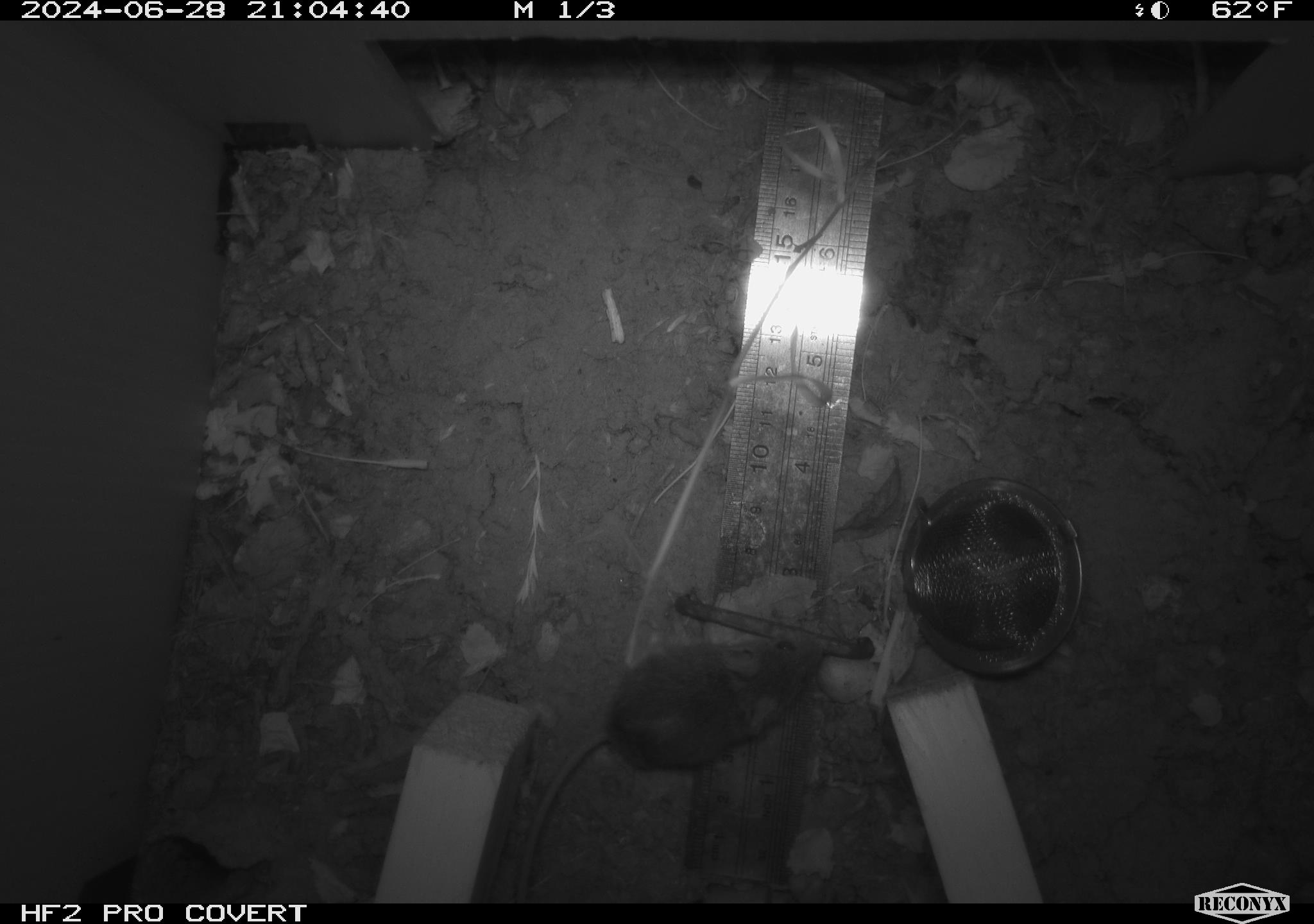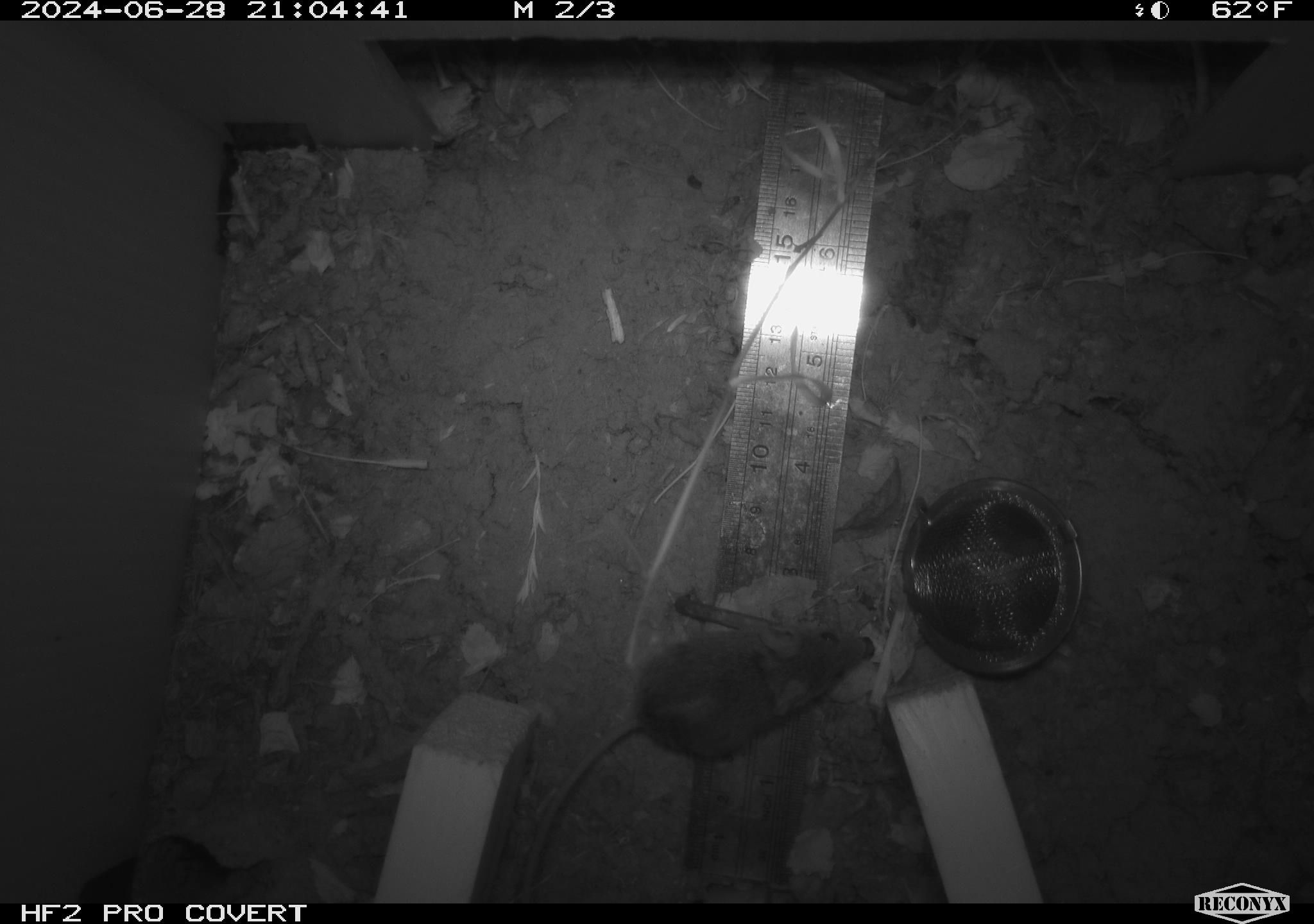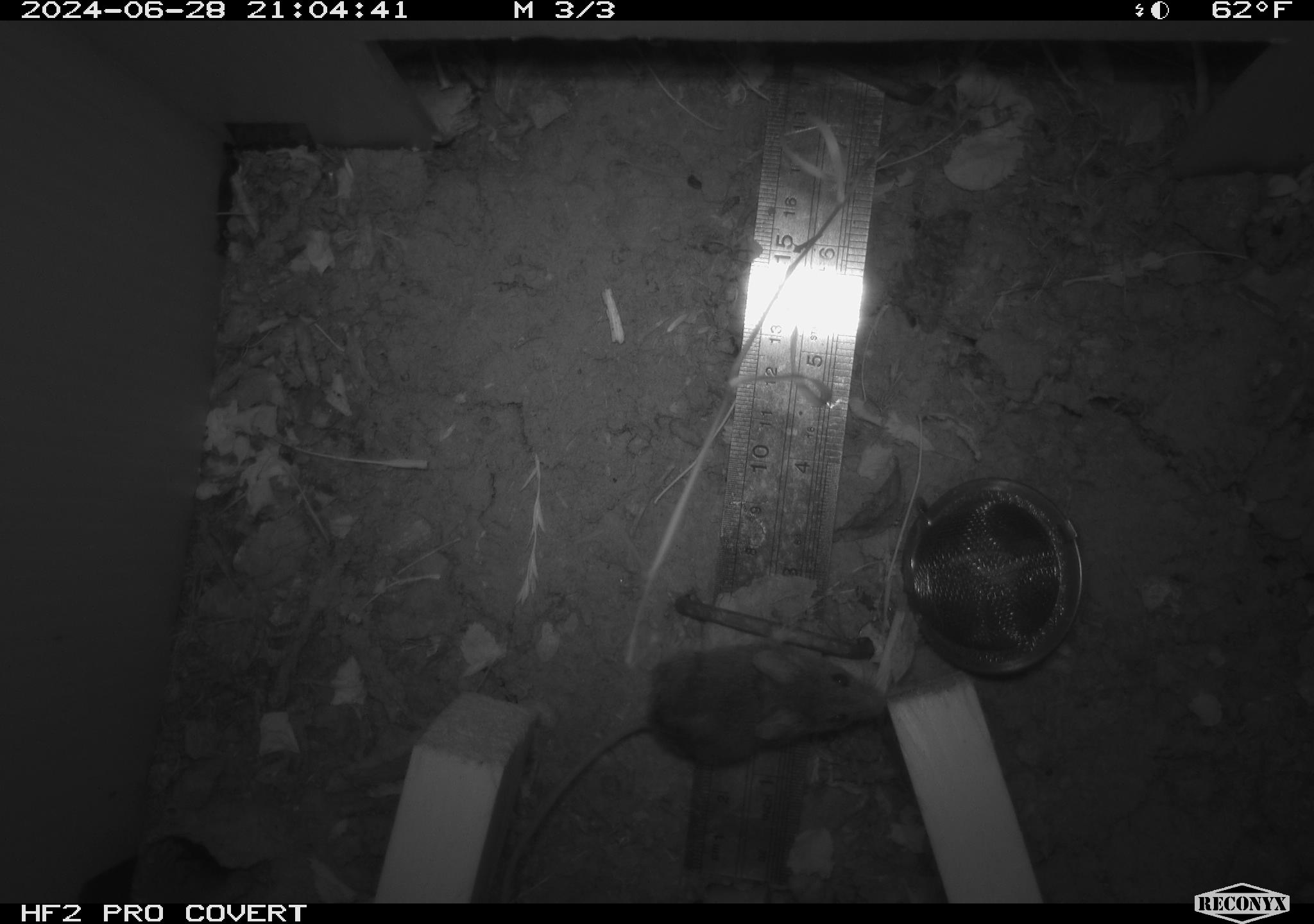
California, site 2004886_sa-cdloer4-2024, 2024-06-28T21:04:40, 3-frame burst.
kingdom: Animalia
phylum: Chordata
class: Mammalia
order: Rodentia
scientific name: Rodentia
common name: rodent